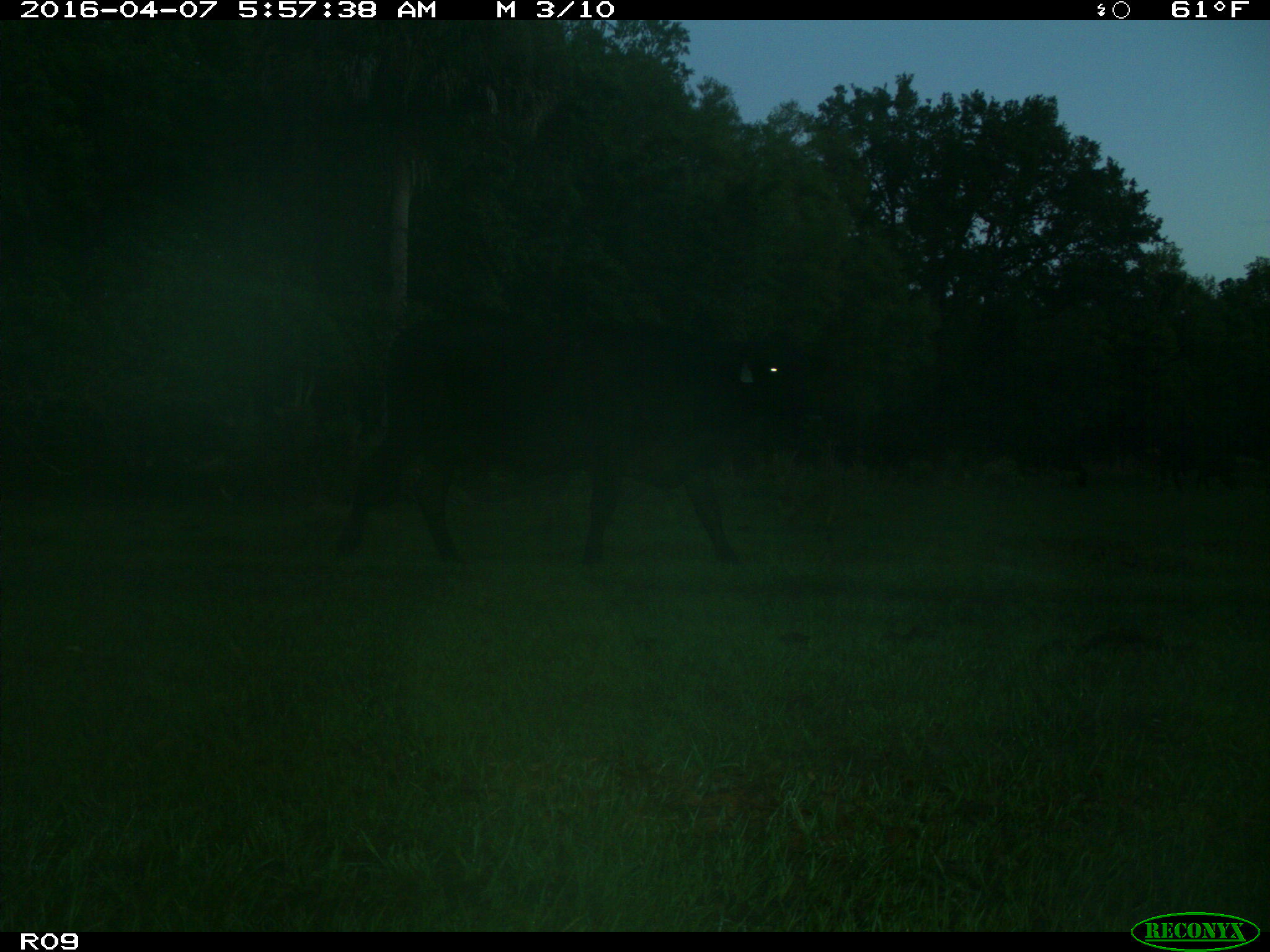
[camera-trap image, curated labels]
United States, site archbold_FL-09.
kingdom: Animalia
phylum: Chordata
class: Mammalia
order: Artiodactyla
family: Bovidae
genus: Bos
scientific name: Bos taurus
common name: domestic cow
Bos taurus (domestic cow).